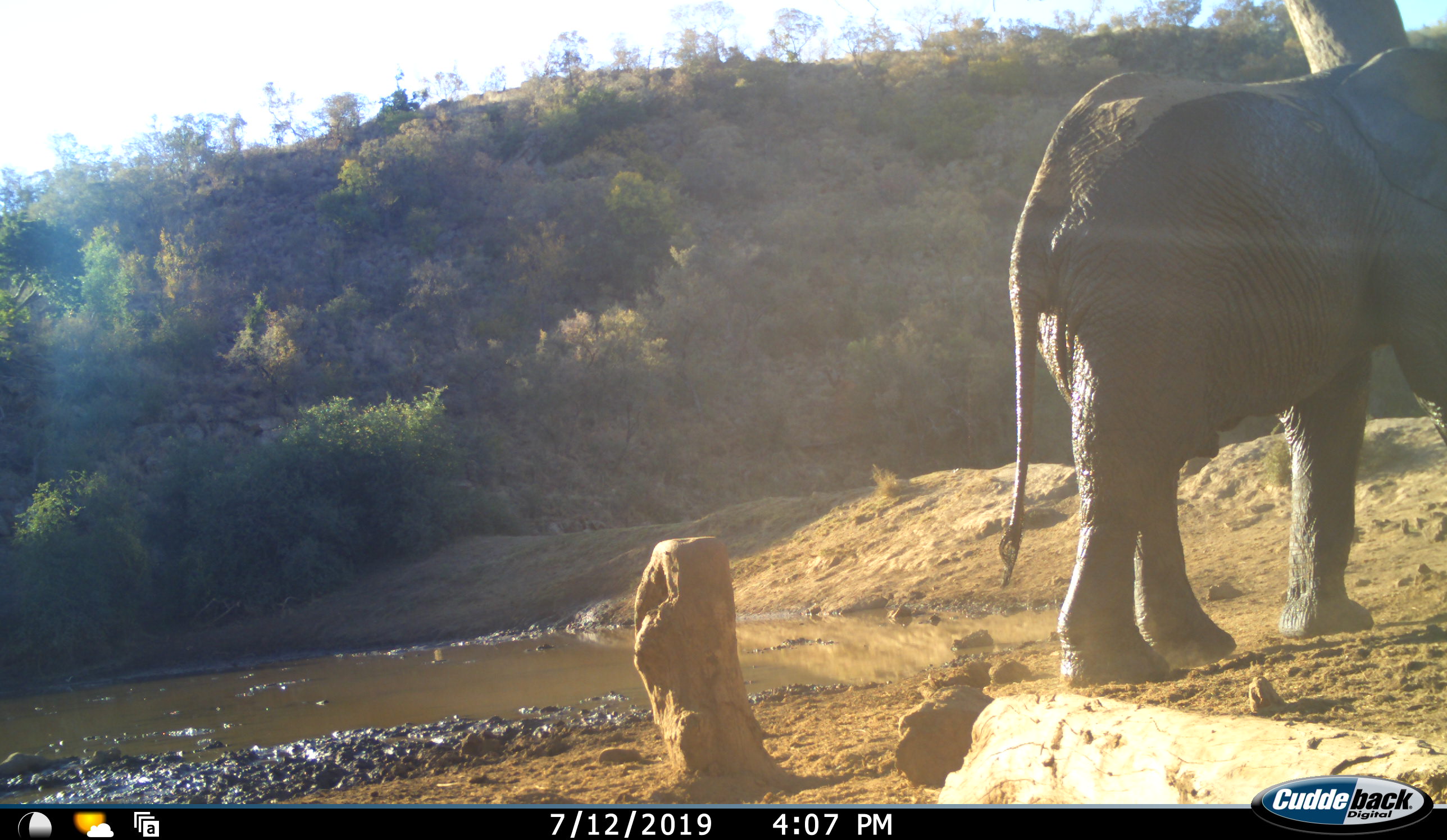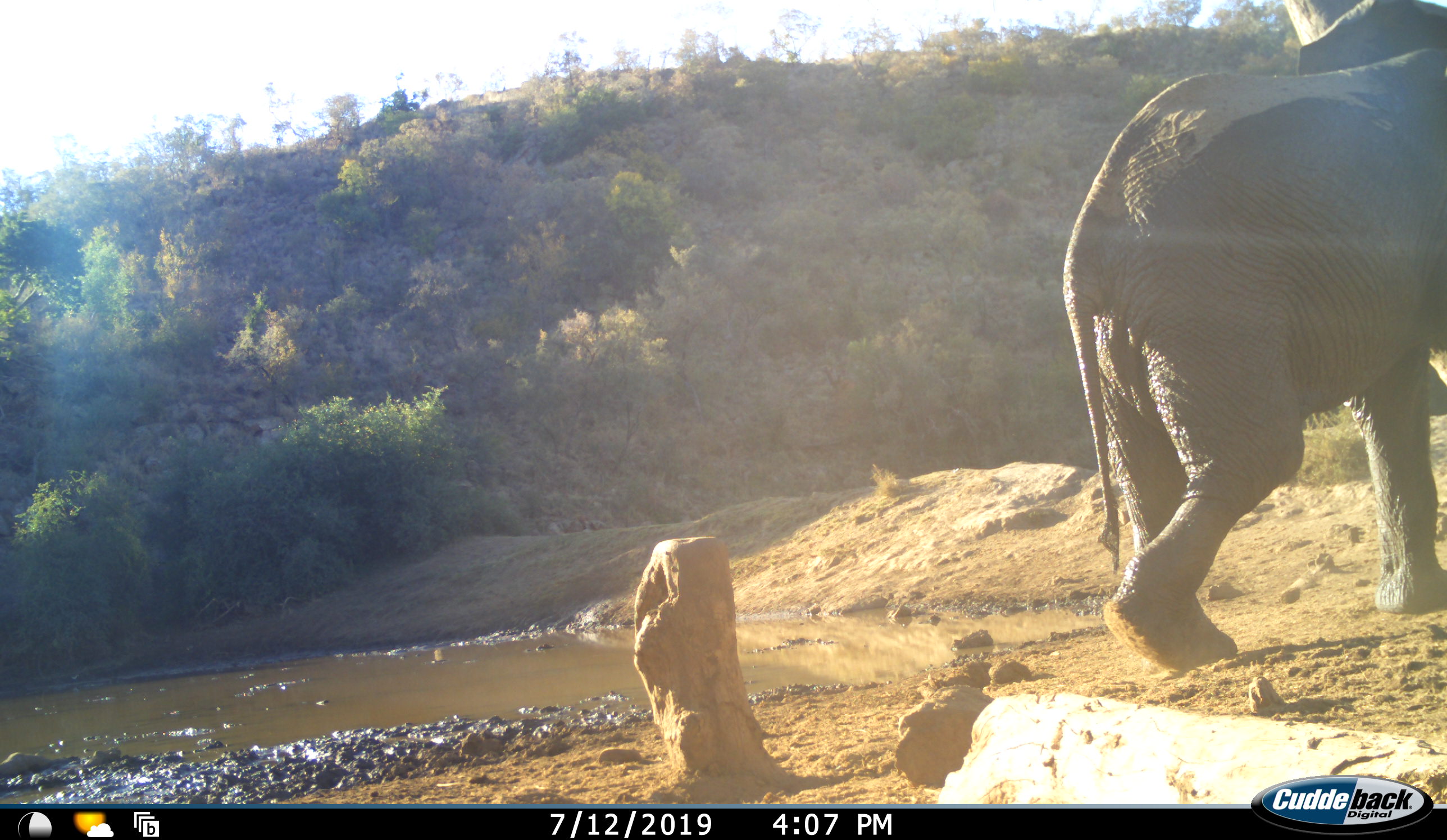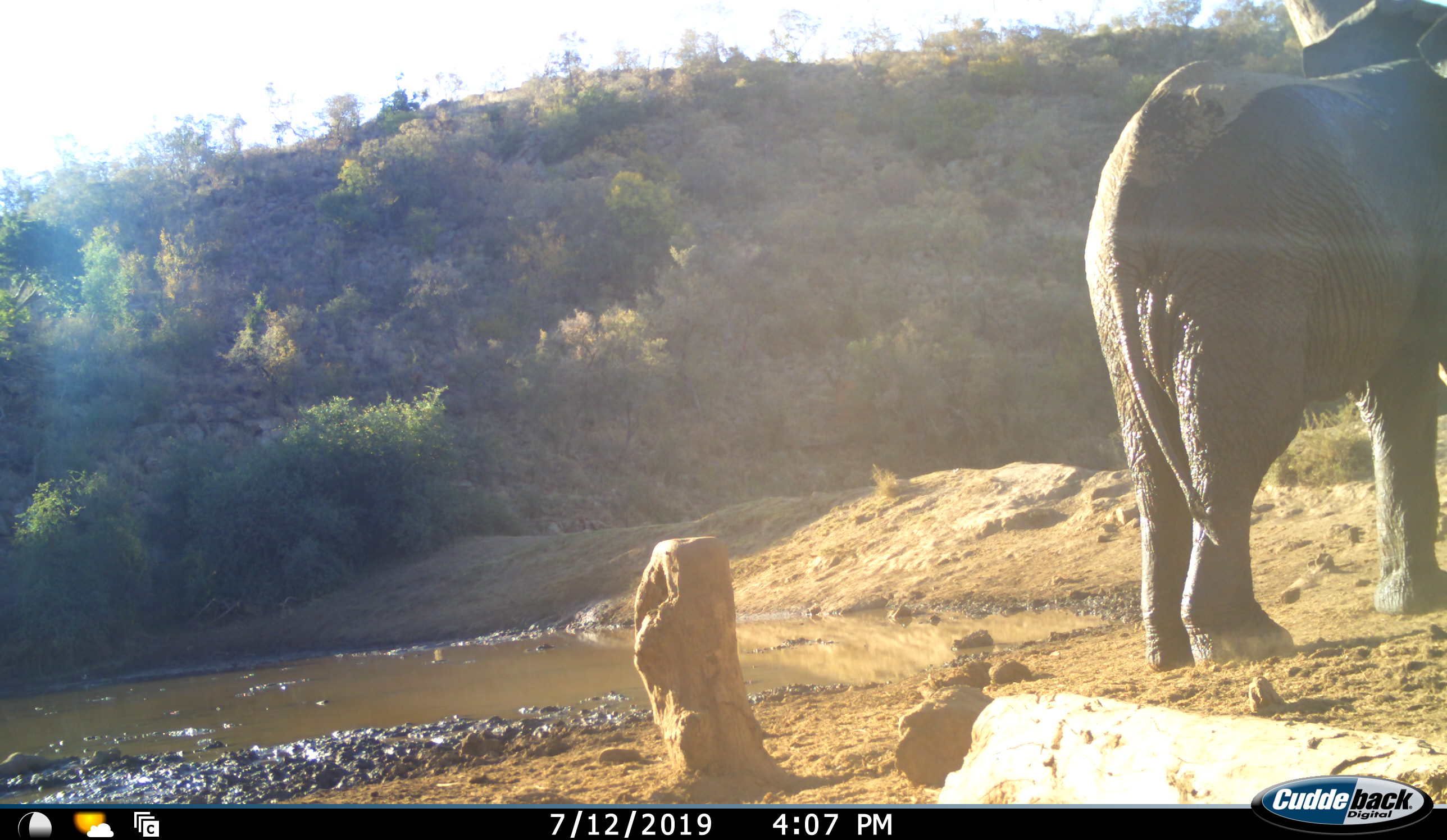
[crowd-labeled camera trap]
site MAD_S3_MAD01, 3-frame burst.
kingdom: Animalia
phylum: Chordata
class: Mammalia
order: Proboscidea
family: Elephantidae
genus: Loxodonta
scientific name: Loxodonta africana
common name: african bush elephant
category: elephant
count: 1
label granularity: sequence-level